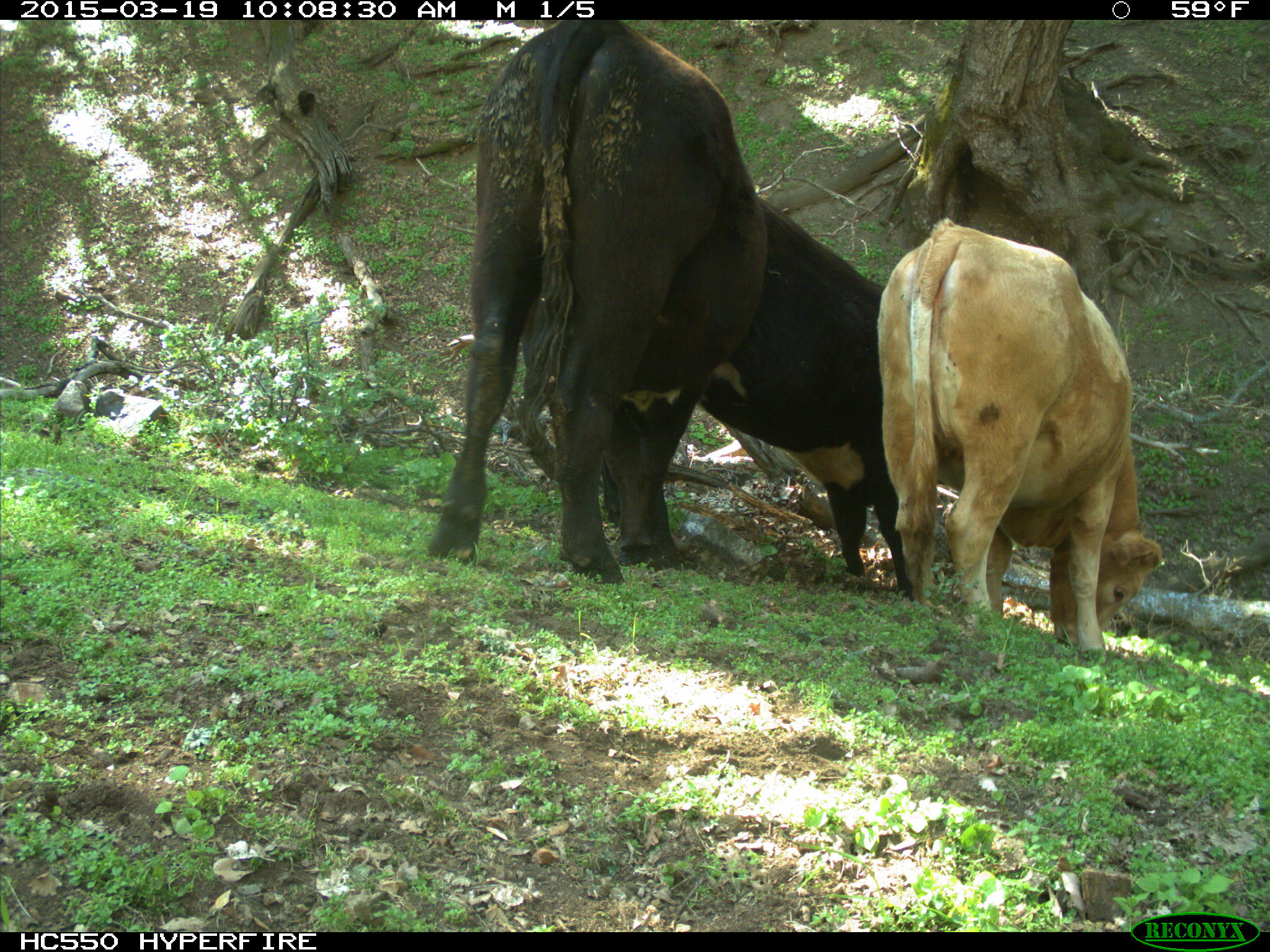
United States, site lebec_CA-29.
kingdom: Animalia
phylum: Chordata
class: Mammalia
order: Artiodactyla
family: Bovidae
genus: Bos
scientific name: Bos taurus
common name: domestic cow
Bos taurus (domestic cow).